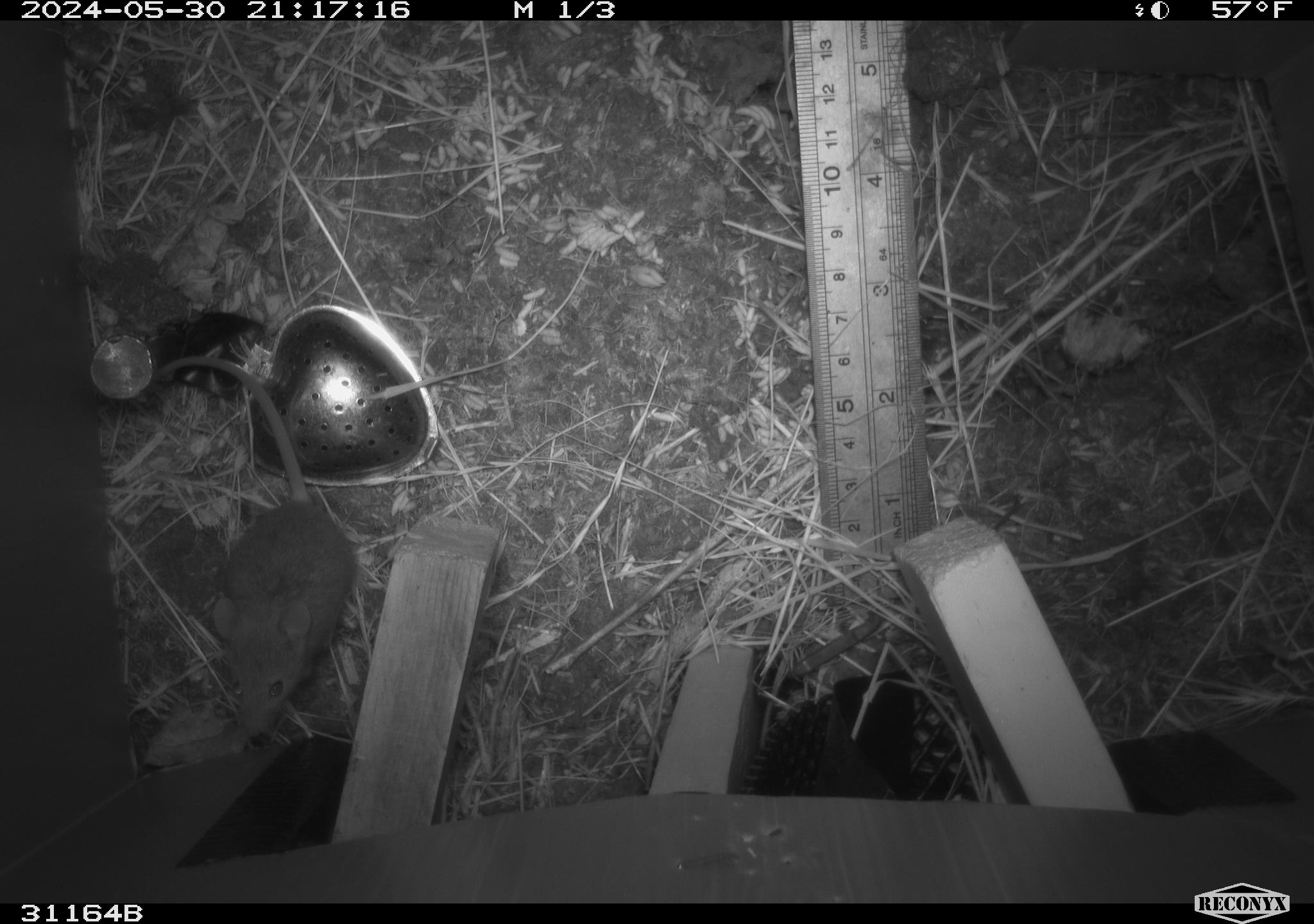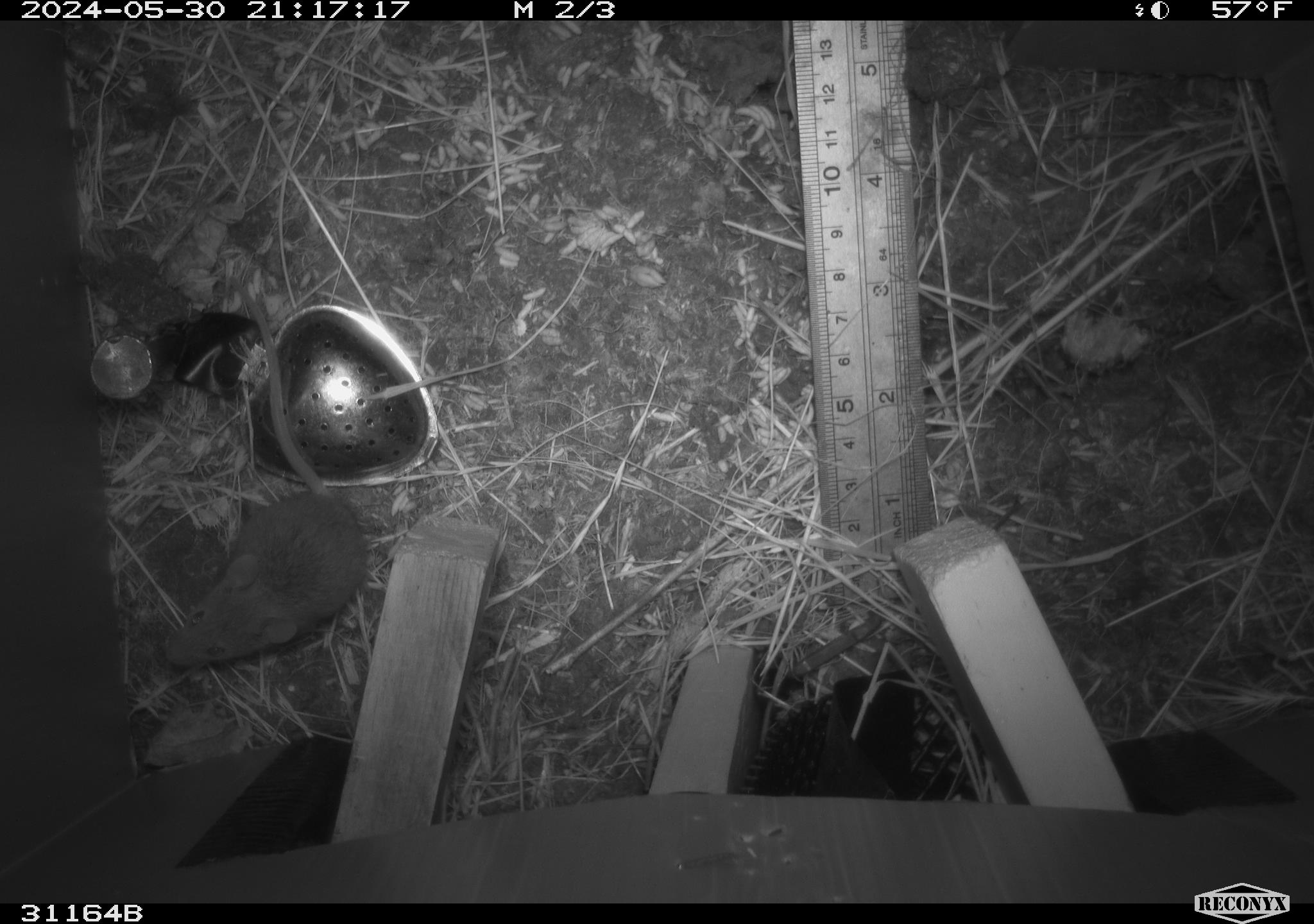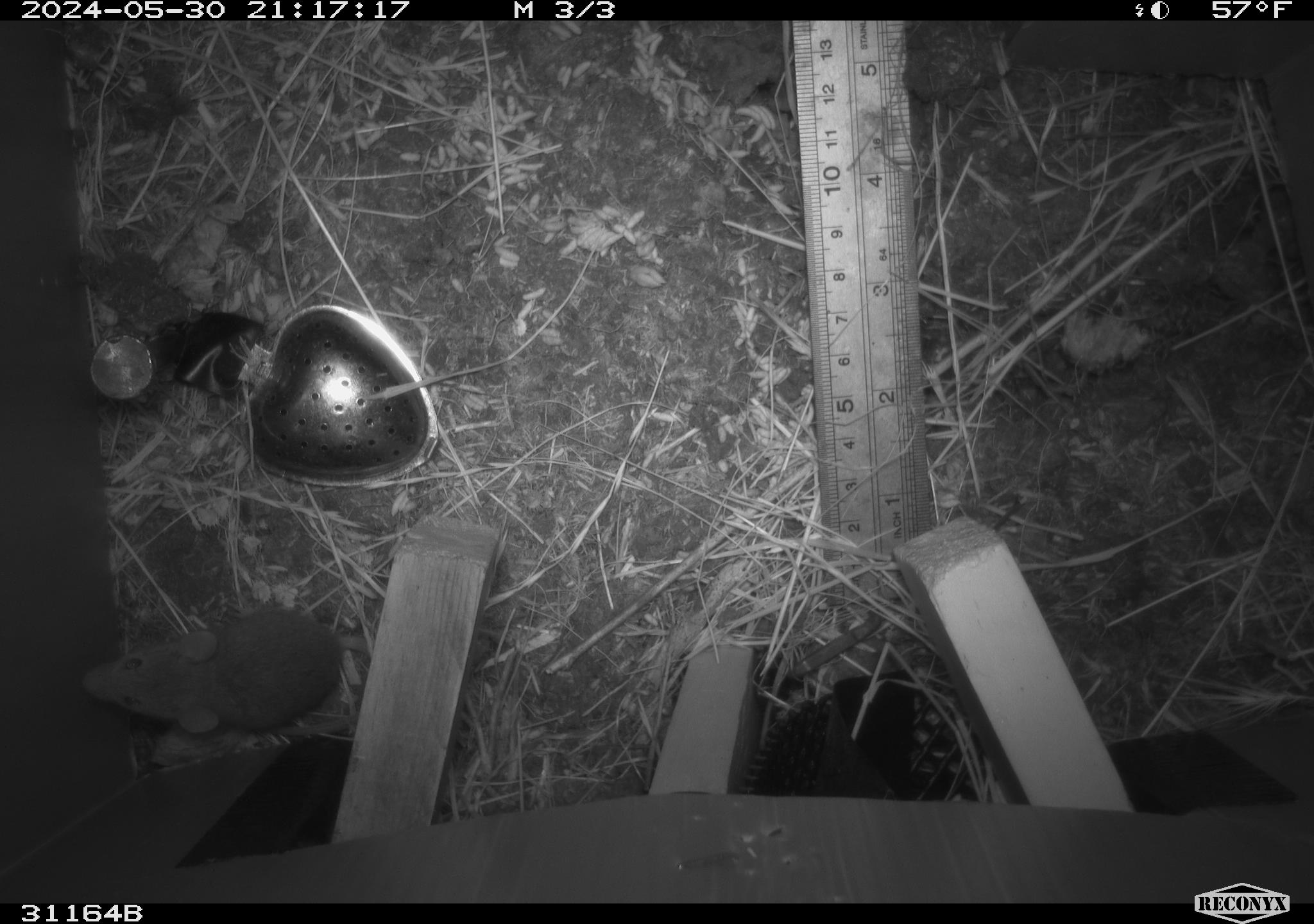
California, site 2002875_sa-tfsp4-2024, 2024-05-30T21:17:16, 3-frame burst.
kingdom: Animalia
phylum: Chordata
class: Mammalia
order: Rodentia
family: Muridae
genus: Mus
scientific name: Mus musculus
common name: house mouse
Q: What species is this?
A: House mouse (Mus musculus).